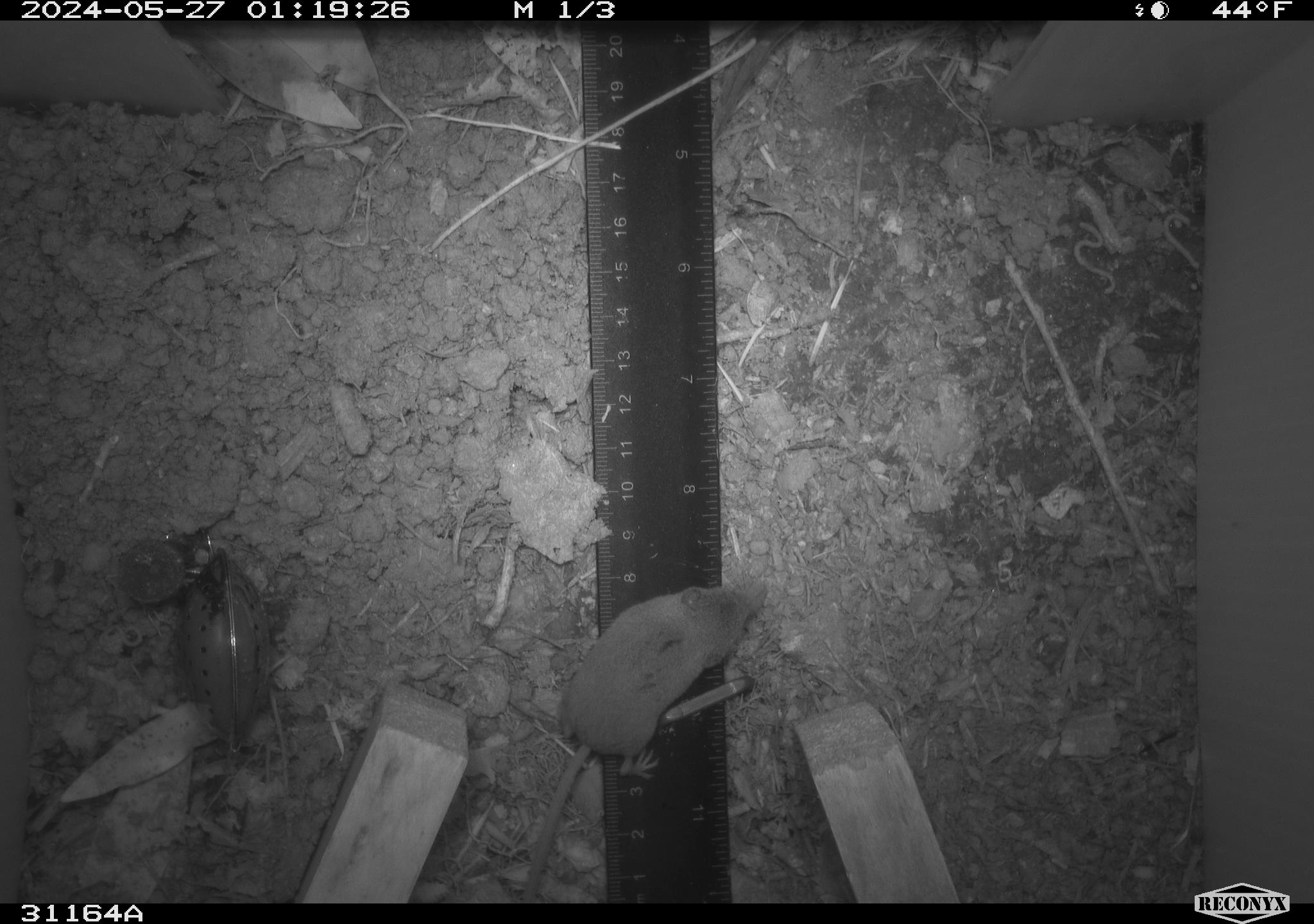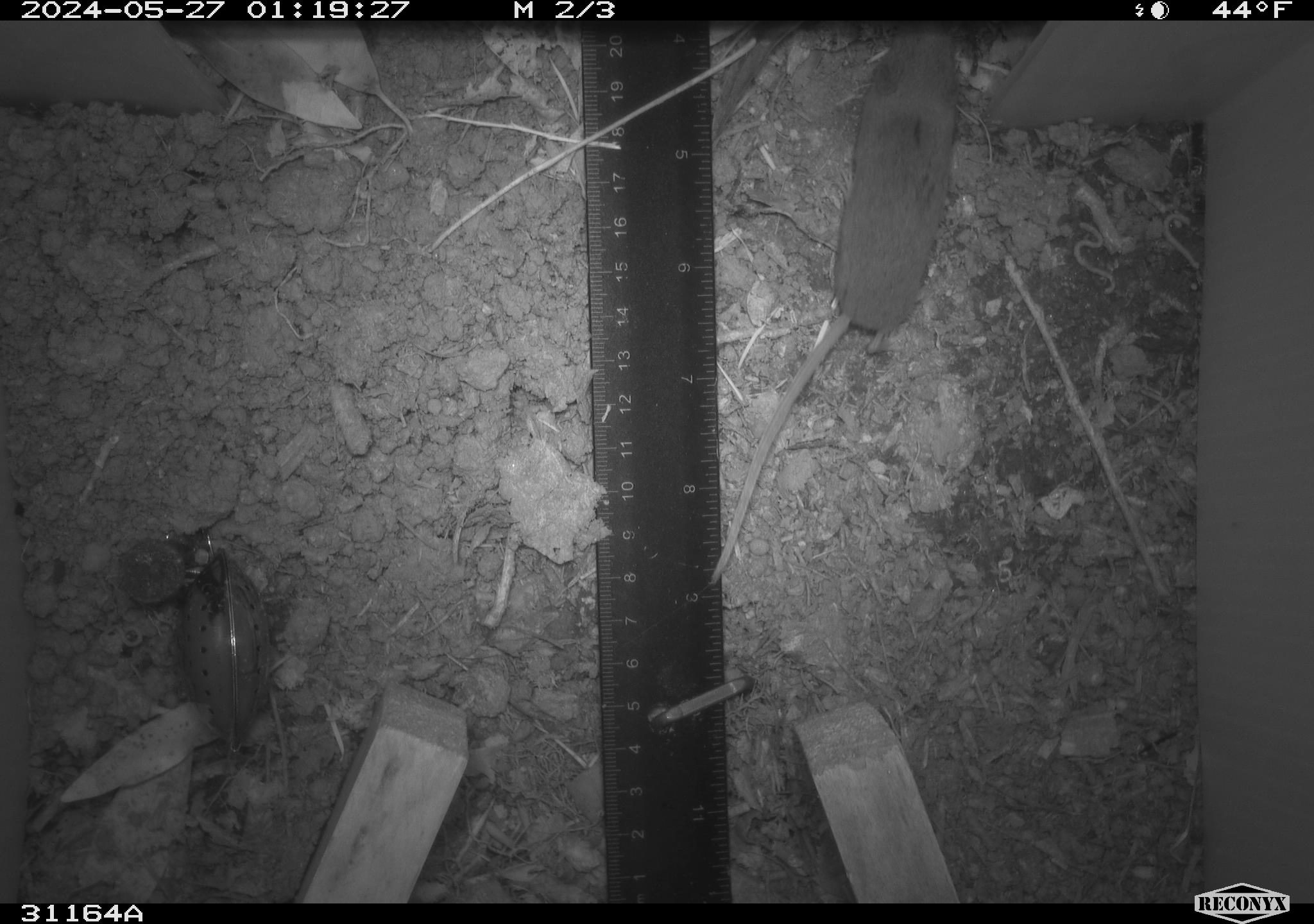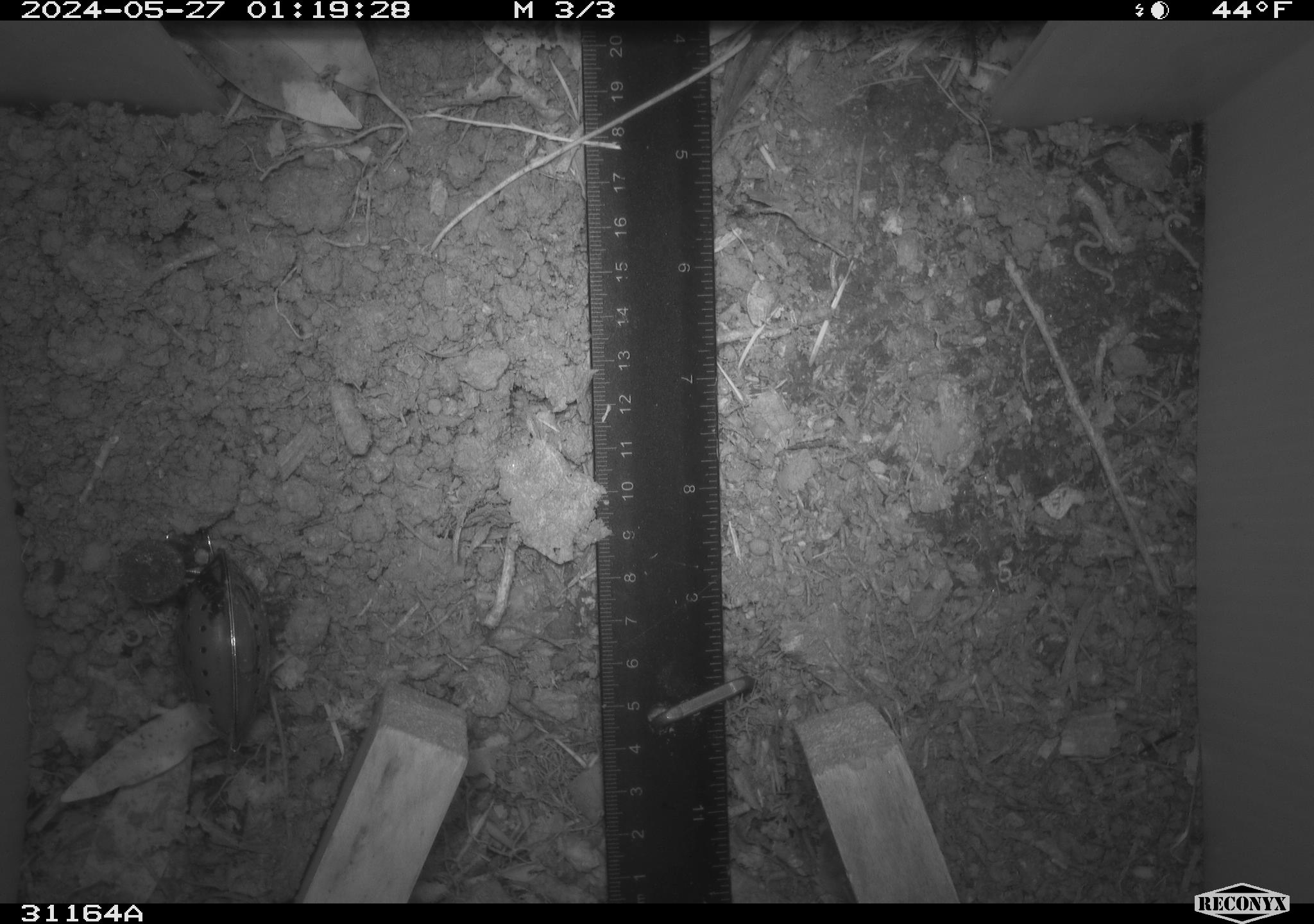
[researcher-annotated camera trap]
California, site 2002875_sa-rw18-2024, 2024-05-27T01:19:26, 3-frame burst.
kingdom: Animalia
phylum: Chordata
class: Mammalia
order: Eulipotyphla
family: Soricidae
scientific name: Soricidae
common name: shrews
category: soricidae family